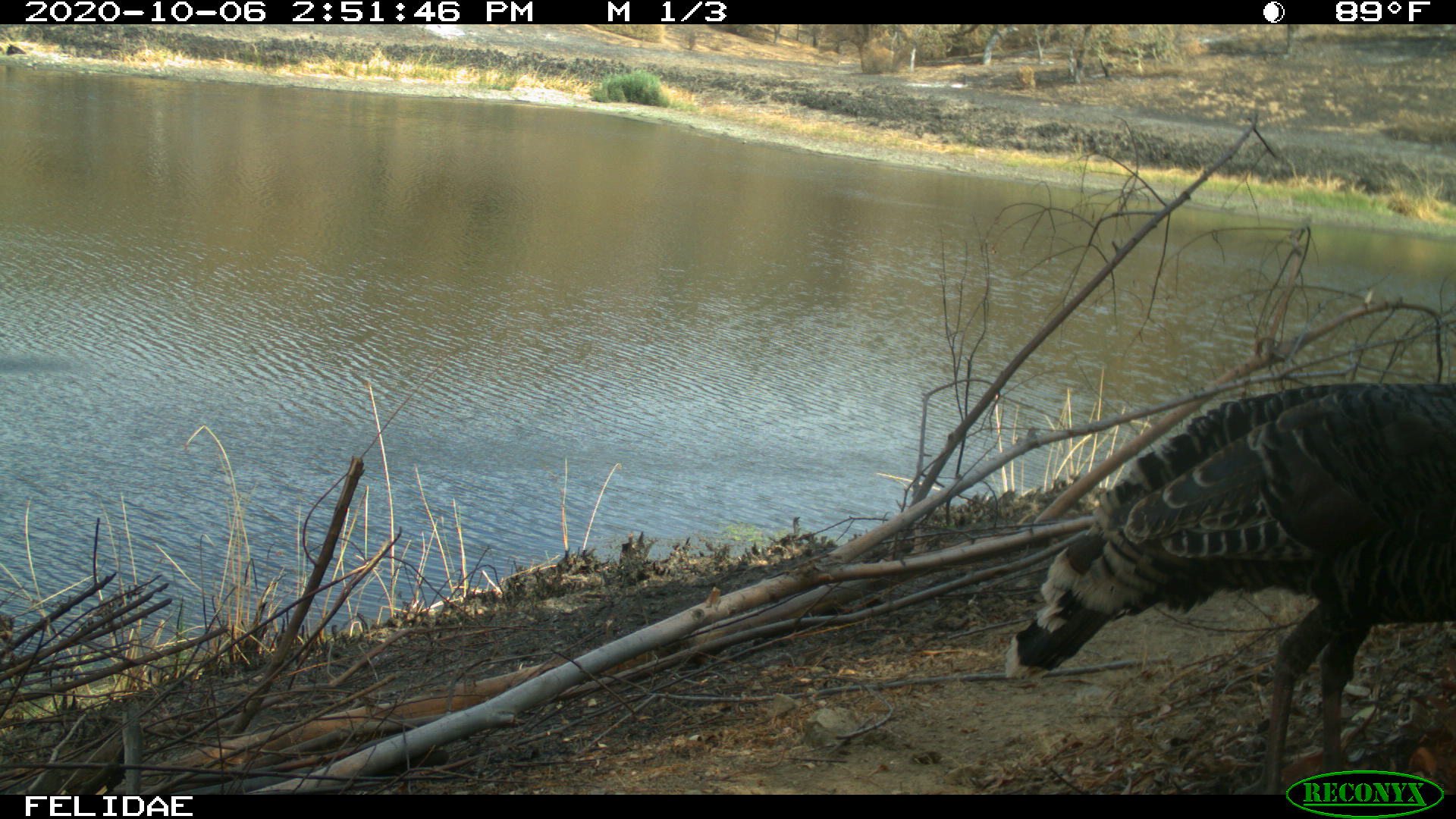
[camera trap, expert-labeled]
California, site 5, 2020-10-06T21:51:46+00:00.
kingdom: Animalia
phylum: Chordata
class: Aves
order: Galliformes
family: Phasianidae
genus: Meleagris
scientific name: Meleagris gallopavo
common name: turkey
Turkey (Meleagris gallopavo).